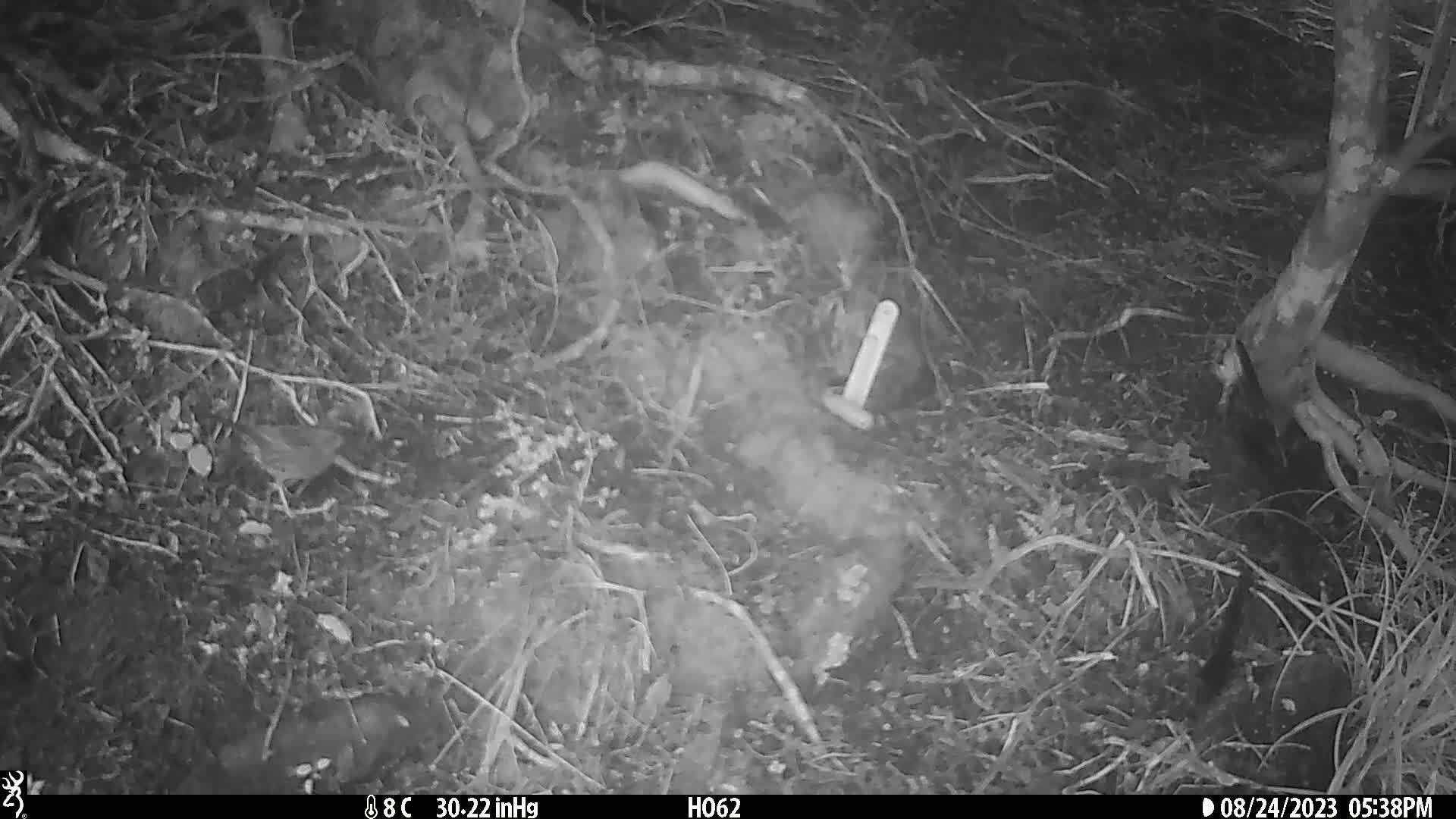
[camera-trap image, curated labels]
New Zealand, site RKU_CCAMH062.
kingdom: Animalia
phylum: Chordata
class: Aves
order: Passeriformes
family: Prunellidae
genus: Prunella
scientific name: Prunella modularis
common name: dunnock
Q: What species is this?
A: Dunnock (Prunella modularis).